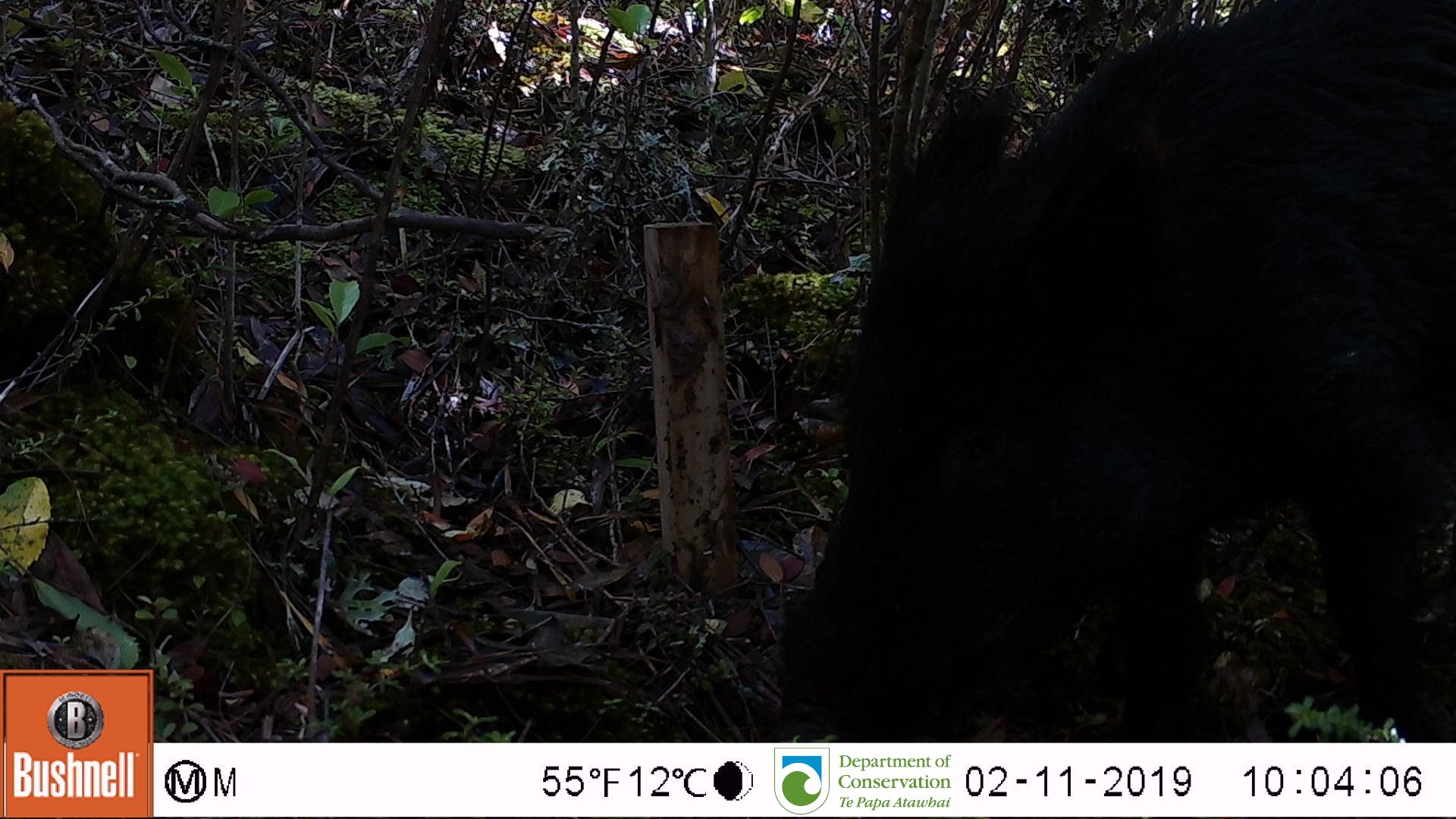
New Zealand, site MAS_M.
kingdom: Animalia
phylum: Chordata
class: Mammalia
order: Artiodactyla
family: Suidae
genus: Sus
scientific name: Sus scrofa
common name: pig